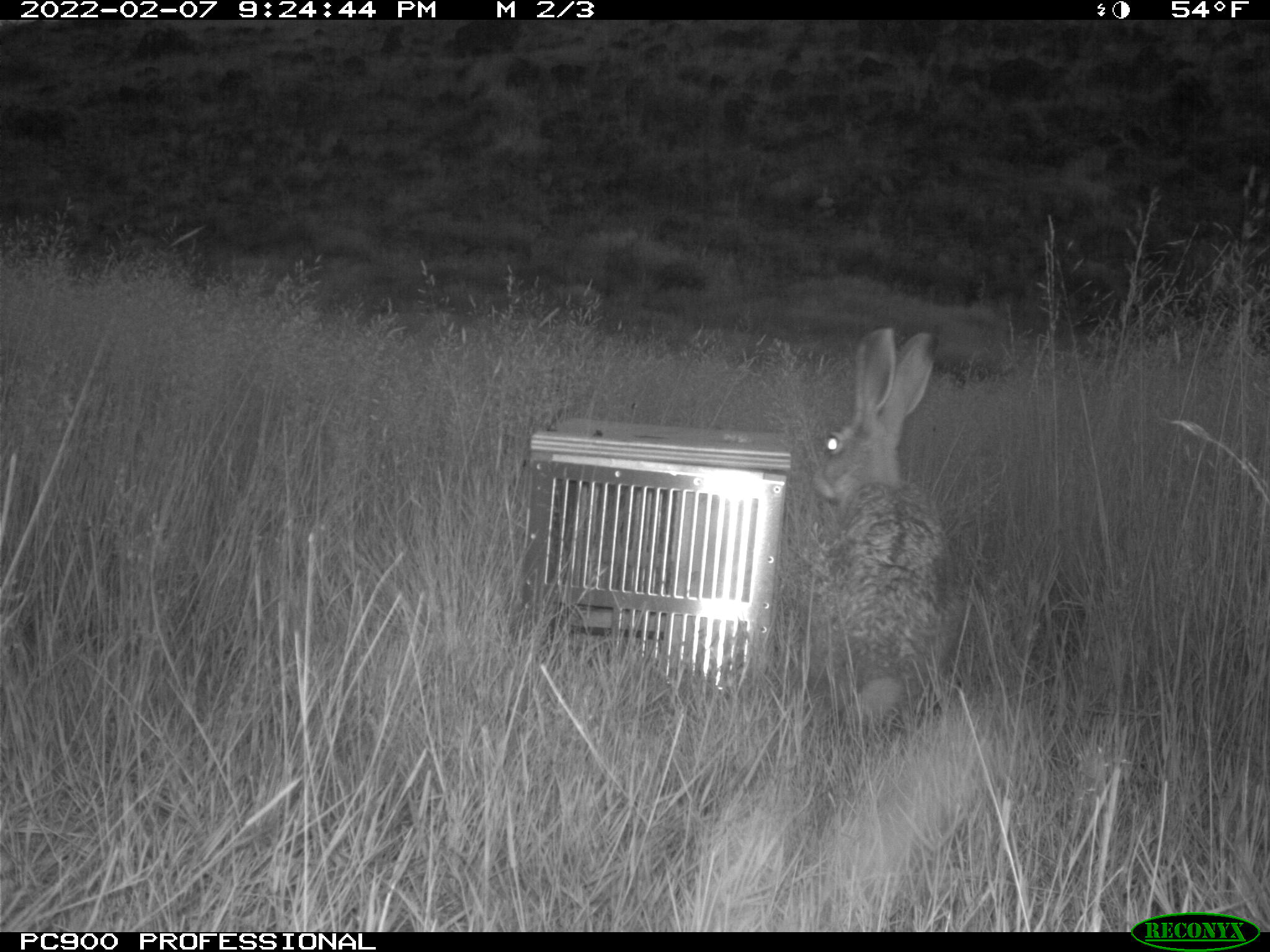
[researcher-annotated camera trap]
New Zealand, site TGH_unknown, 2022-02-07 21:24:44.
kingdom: Animalia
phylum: Chordata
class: Mammalia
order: Lagomorpha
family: Leporidae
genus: Lepus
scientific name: Lepus europaeus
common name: brown hare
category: hare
Hare (brown hare) (Lepus europaeus).